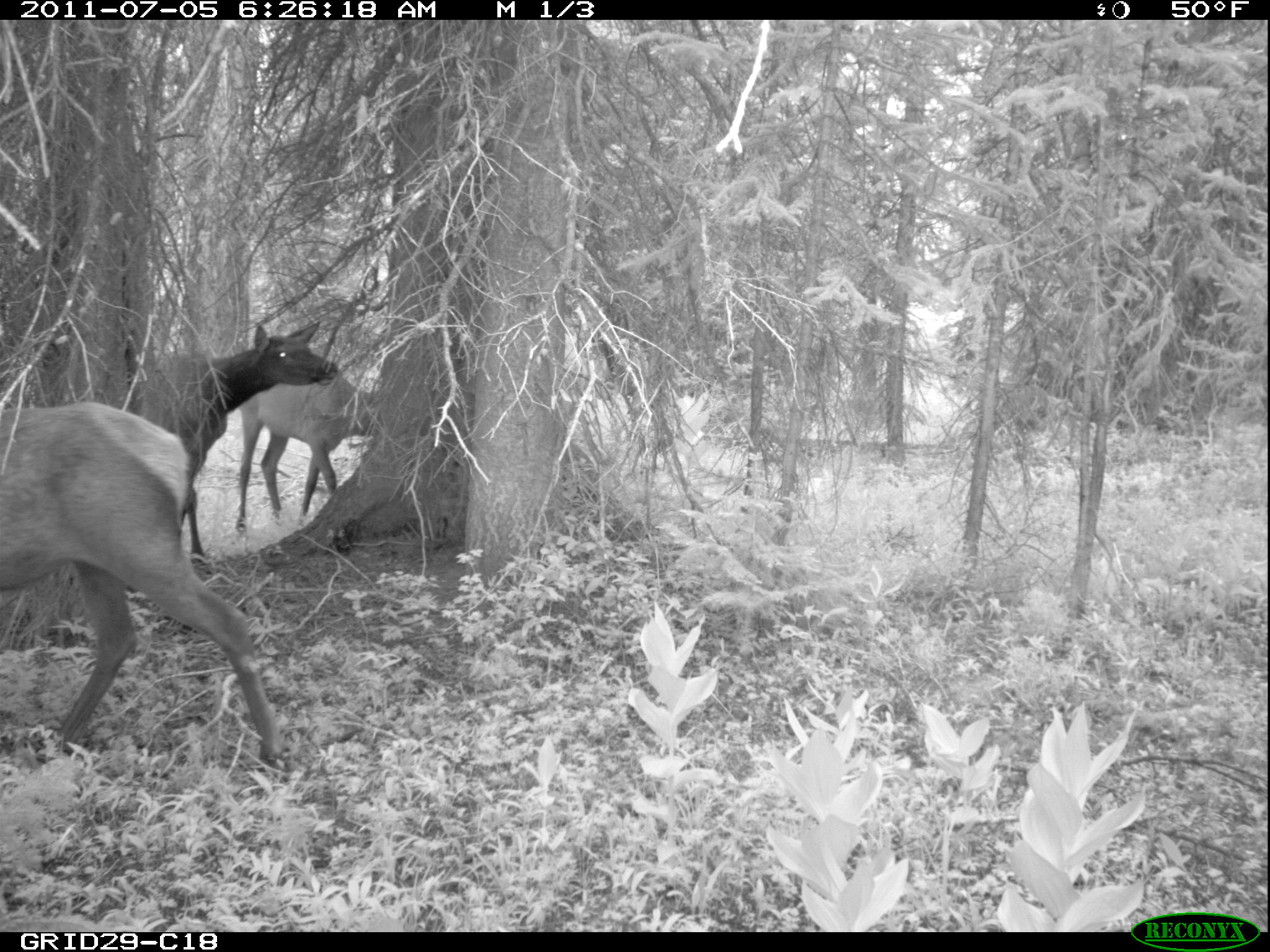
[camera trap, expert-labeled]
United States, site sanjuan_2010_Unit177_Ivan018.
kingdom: Animalia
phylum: Chordata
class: Mammalia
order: Artiodactyla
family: Cervidae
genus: Cervus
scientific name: Cervus elaphus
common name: red deer